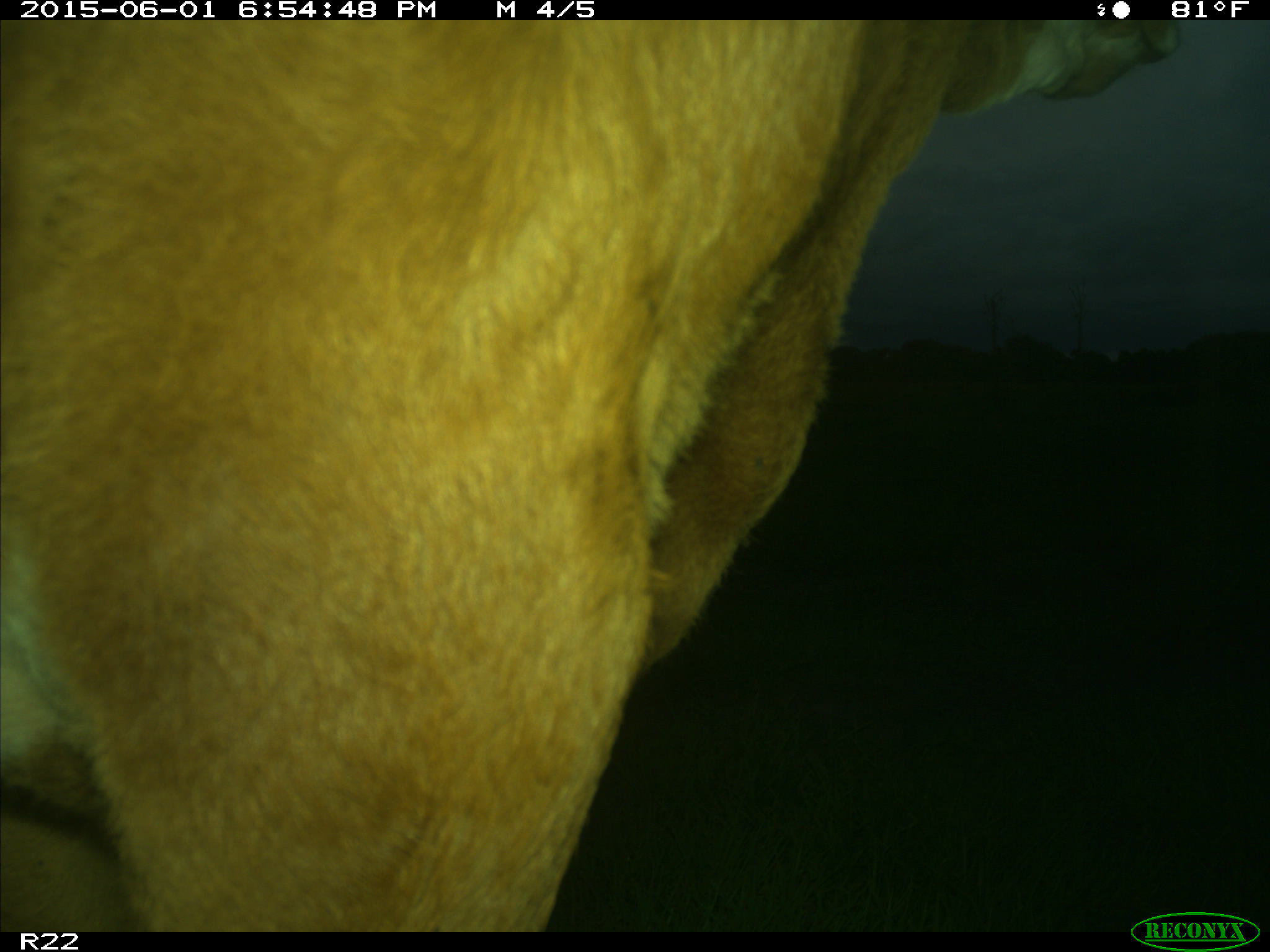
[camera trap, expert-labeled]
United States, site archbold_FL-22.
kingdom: Animalia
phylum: Chordata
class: Mammalia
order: Artiodactyla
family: Bovidae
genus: Bos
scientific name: Bos taurus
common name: domestic cow